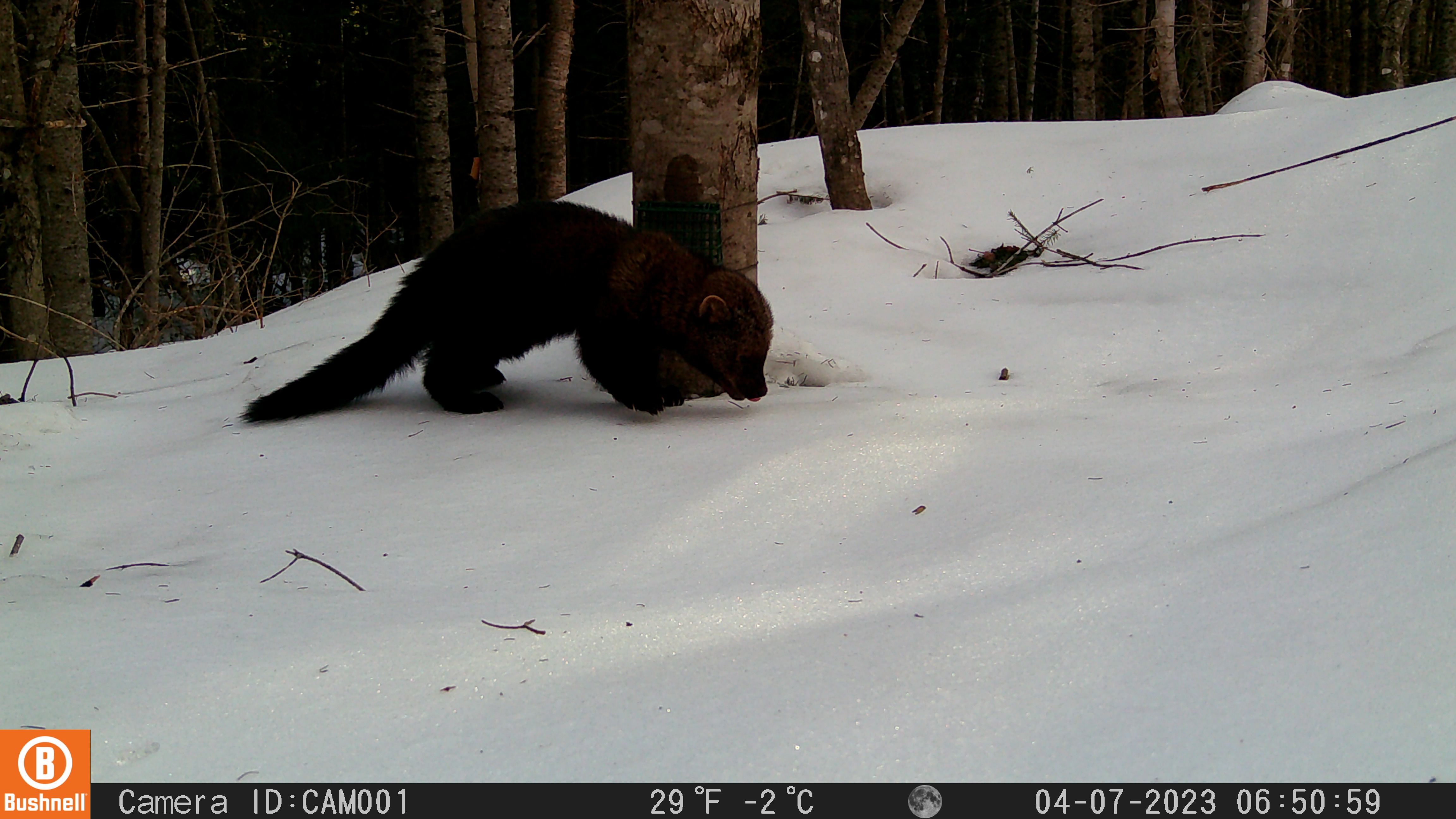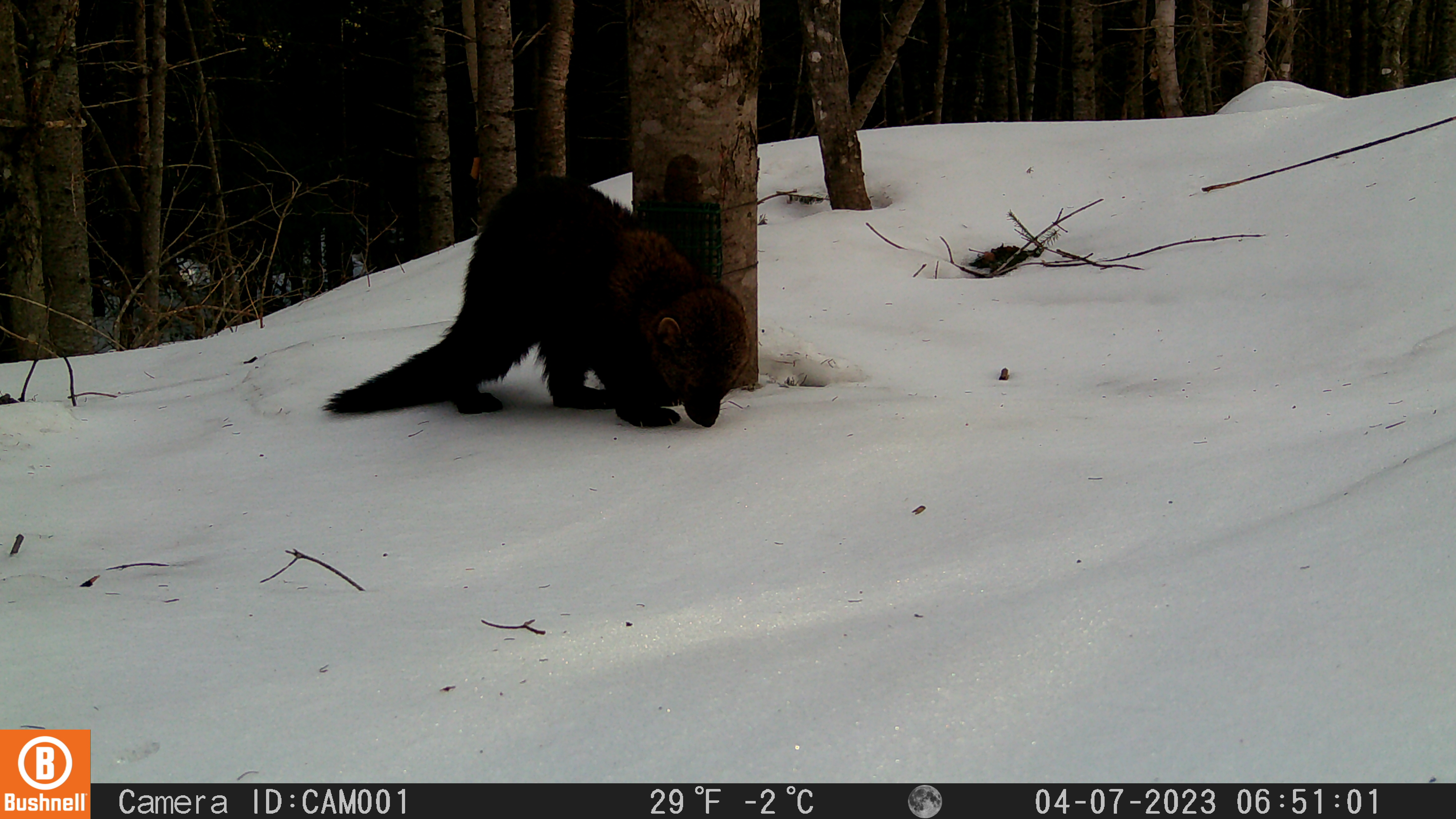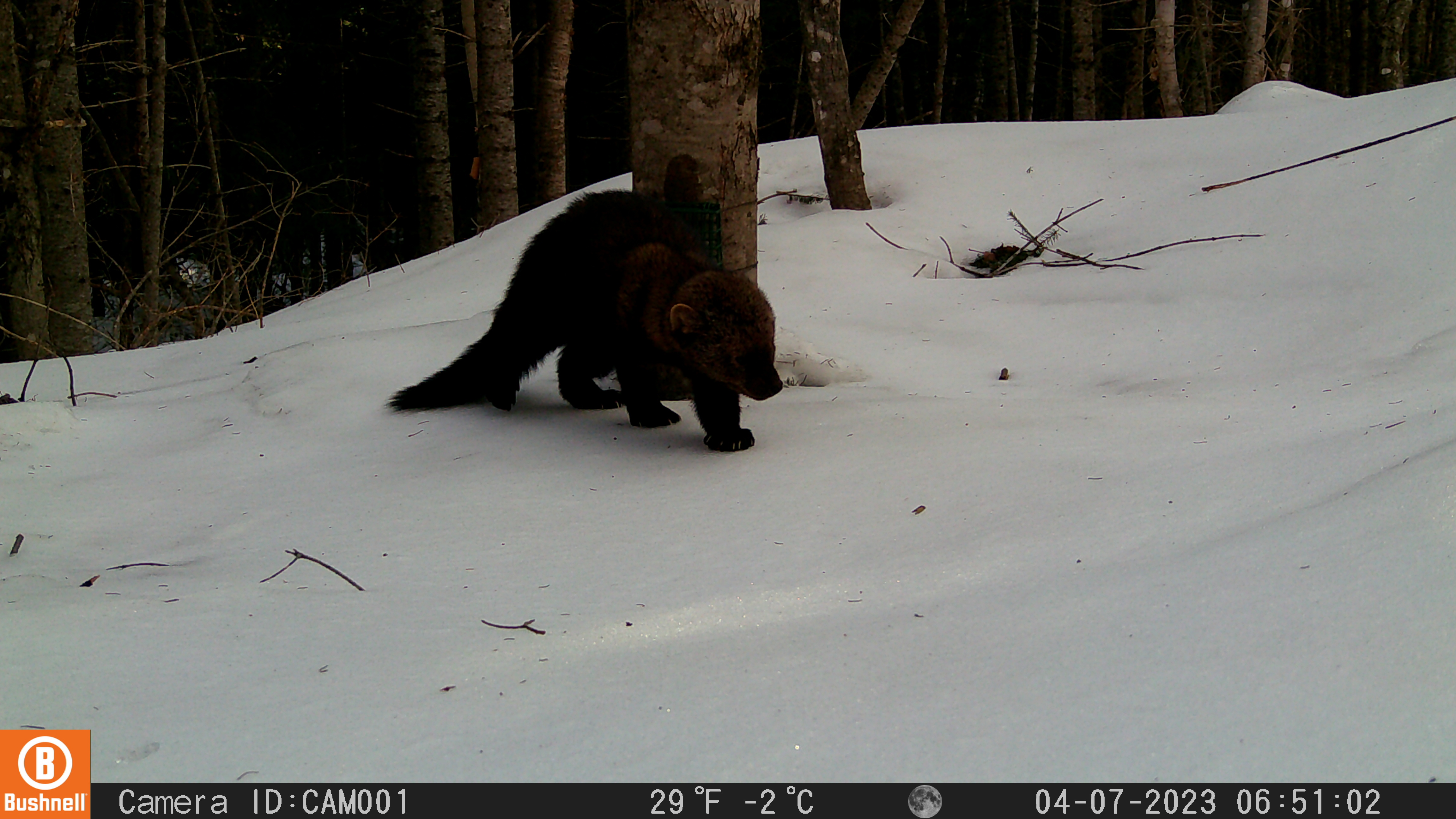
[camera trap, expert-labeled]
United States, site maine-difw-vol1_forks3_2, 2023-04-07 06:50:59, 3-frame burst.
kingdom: Animalia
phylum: Chordata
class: Mammalia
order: Carnivora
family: Mustelidae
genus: Pekania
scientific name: Pekania pennanti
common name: fisher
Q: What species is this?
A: Fisher (Pekania pennanti).